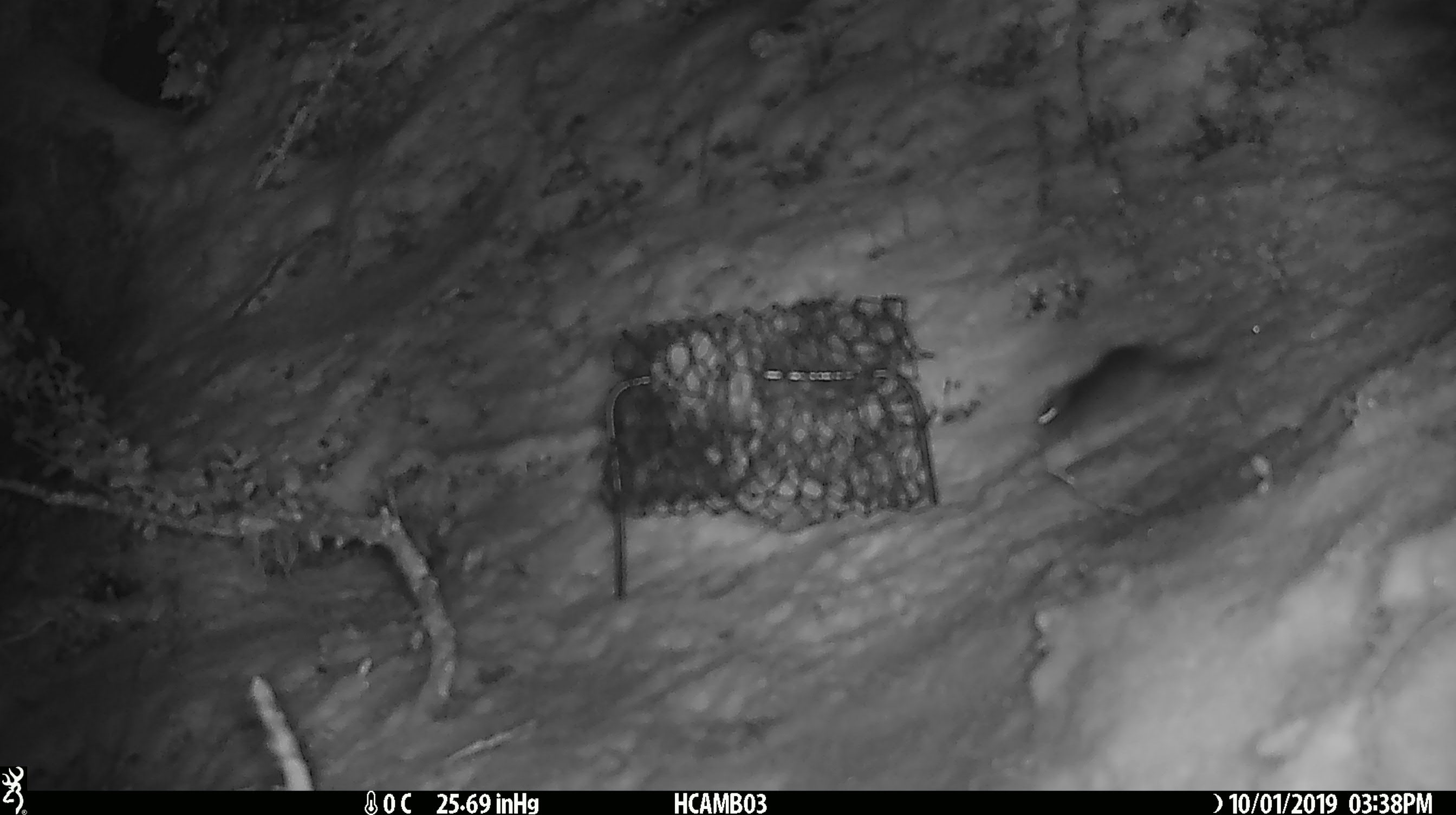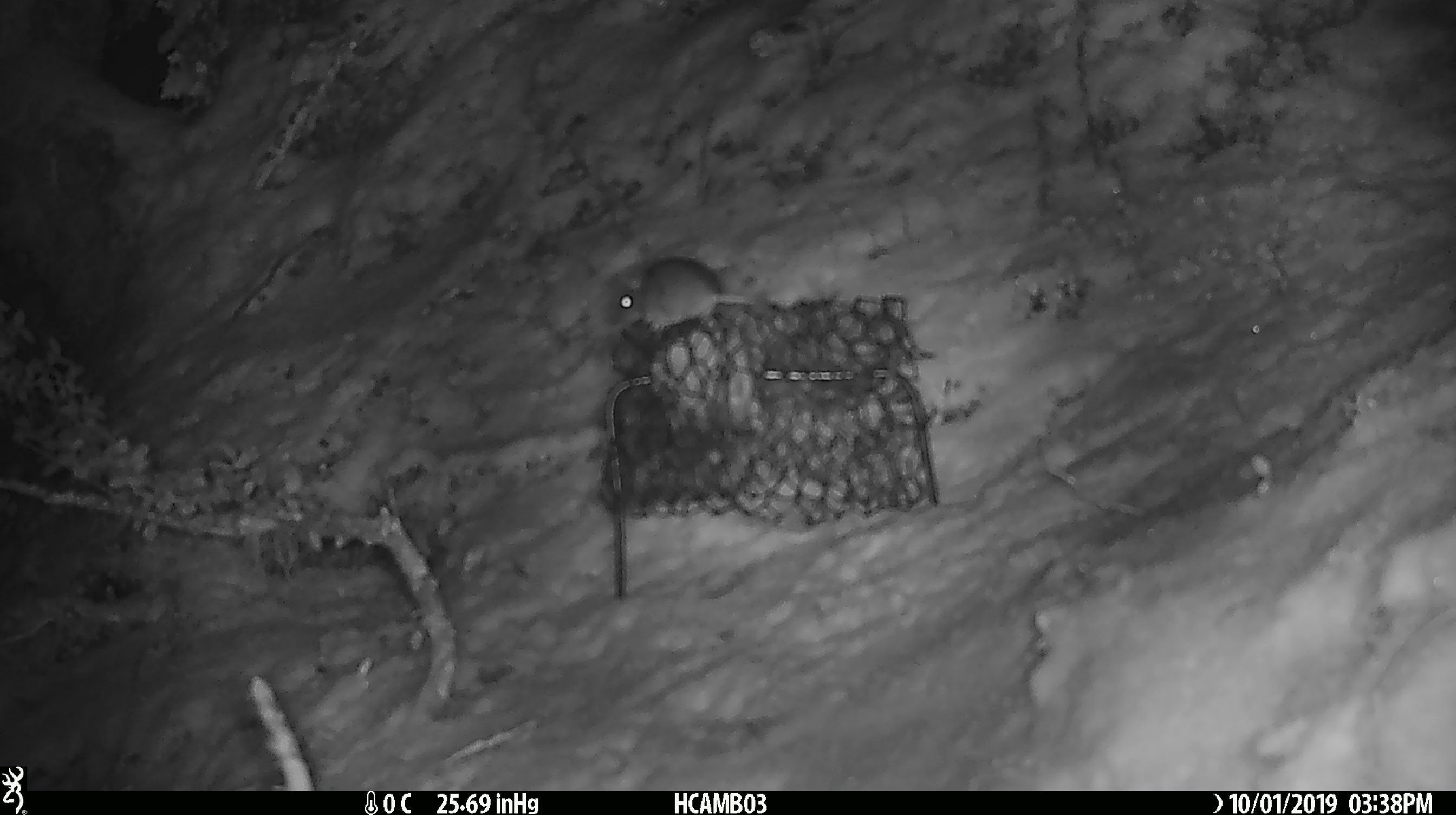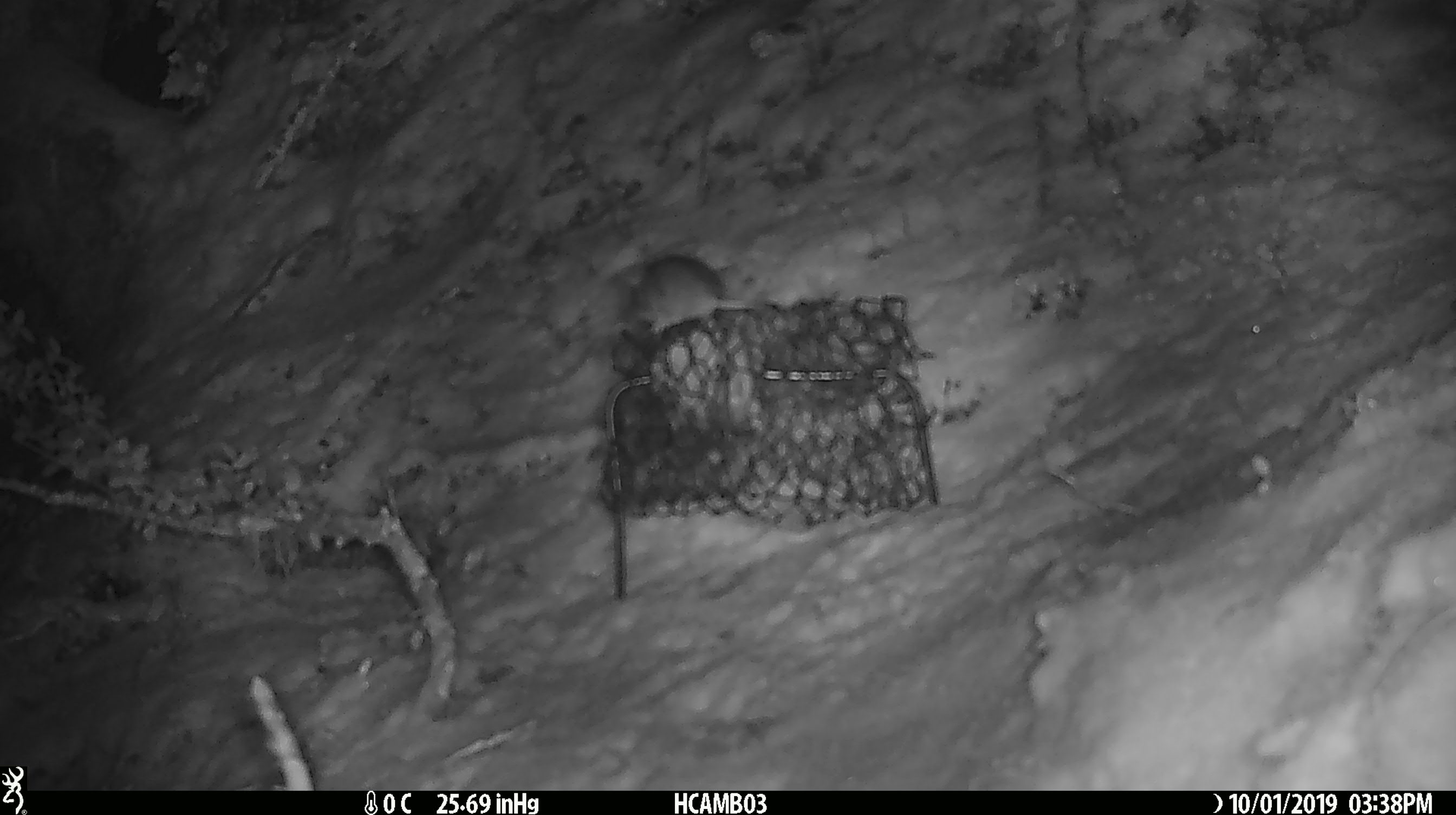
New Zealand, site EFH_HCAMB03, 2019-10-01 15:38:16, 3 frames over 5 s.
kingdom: Animalia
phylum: Chordata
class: Mammalia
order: Rodentia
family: Muridae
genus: Mus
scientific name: Mus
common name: mouse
Mouse (Mus).